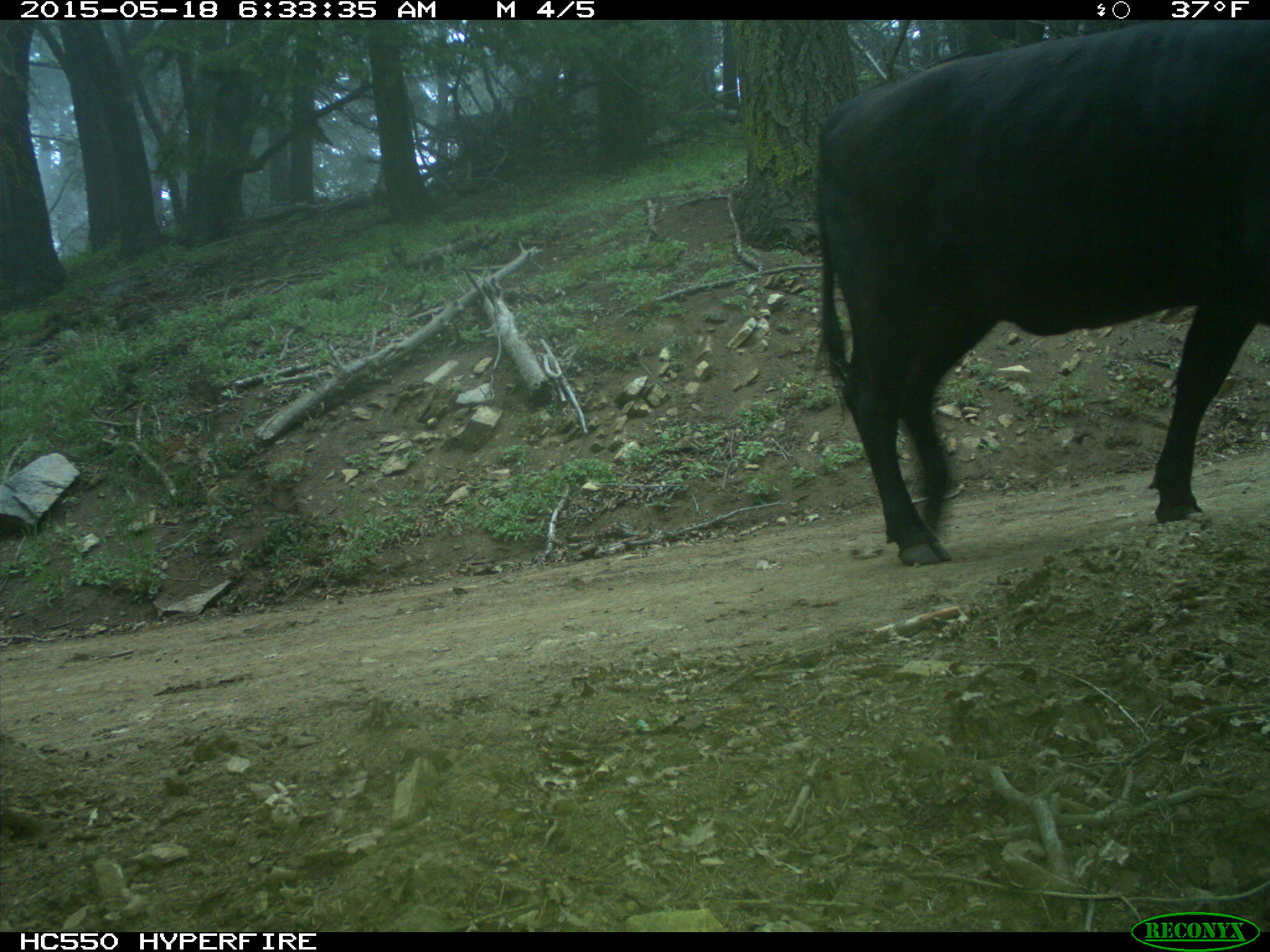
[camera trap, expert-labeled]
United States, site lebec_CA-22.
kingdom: Animalia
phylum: Chordata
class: Mammalia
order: Artiodactyla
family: Bovidae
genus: Bos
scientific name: Bos taurus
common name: domestic cow